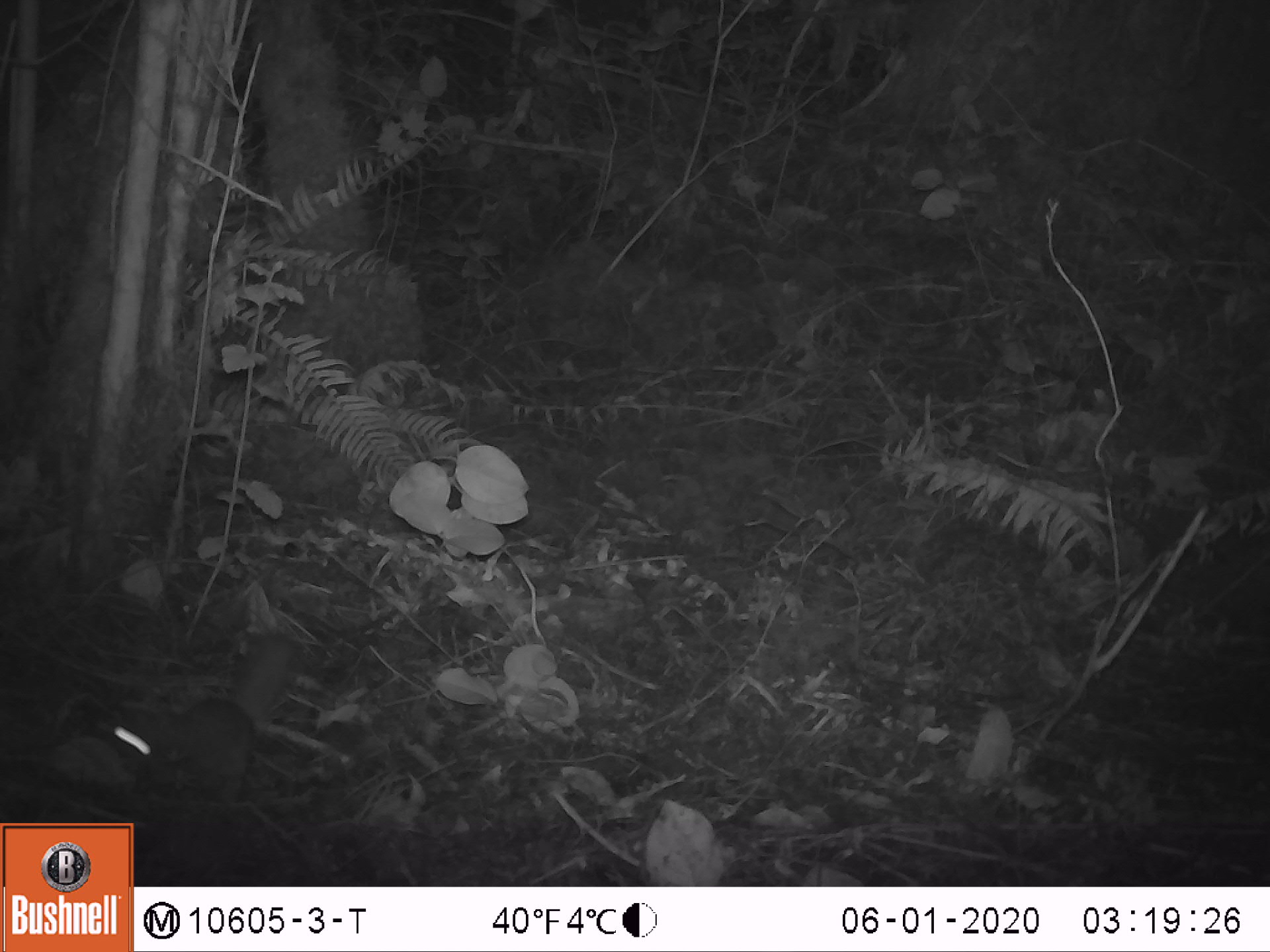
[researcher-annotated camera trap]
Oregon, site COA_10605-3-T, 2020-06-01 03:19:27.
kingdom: Animalia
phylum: Chordata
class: Mammalia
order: Rodentia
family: Sciuridae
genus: Glaucomys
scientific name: Glaucomys oregonensis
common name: humboldt's flying squirrel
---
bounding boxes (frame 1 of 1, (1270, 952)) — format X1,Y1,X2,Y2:
humboldt's flying squirrel: 103,625,307,819